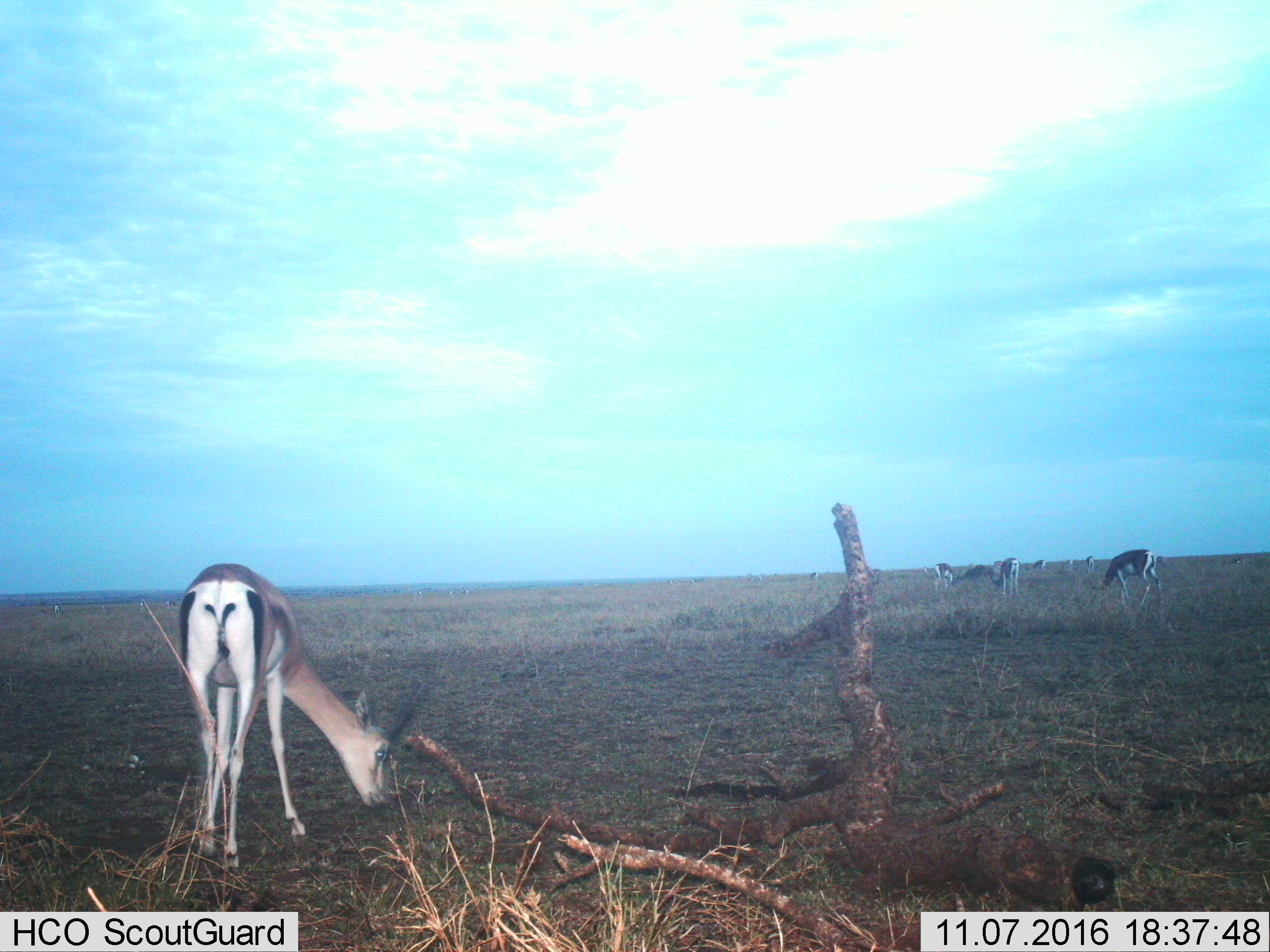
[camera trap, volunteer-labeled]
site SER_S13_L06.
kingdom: Animalia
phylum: Chordata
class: Mammalia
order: Artiodactyla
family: Bovidae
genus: Eudorcas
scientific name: Eudorcas thomsonii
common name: thomson's gazelle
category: gazellethomsons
Gazellethomsons (thomson's gazelle) (Eudorcas thomsonii), count 11-50. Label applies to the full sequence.